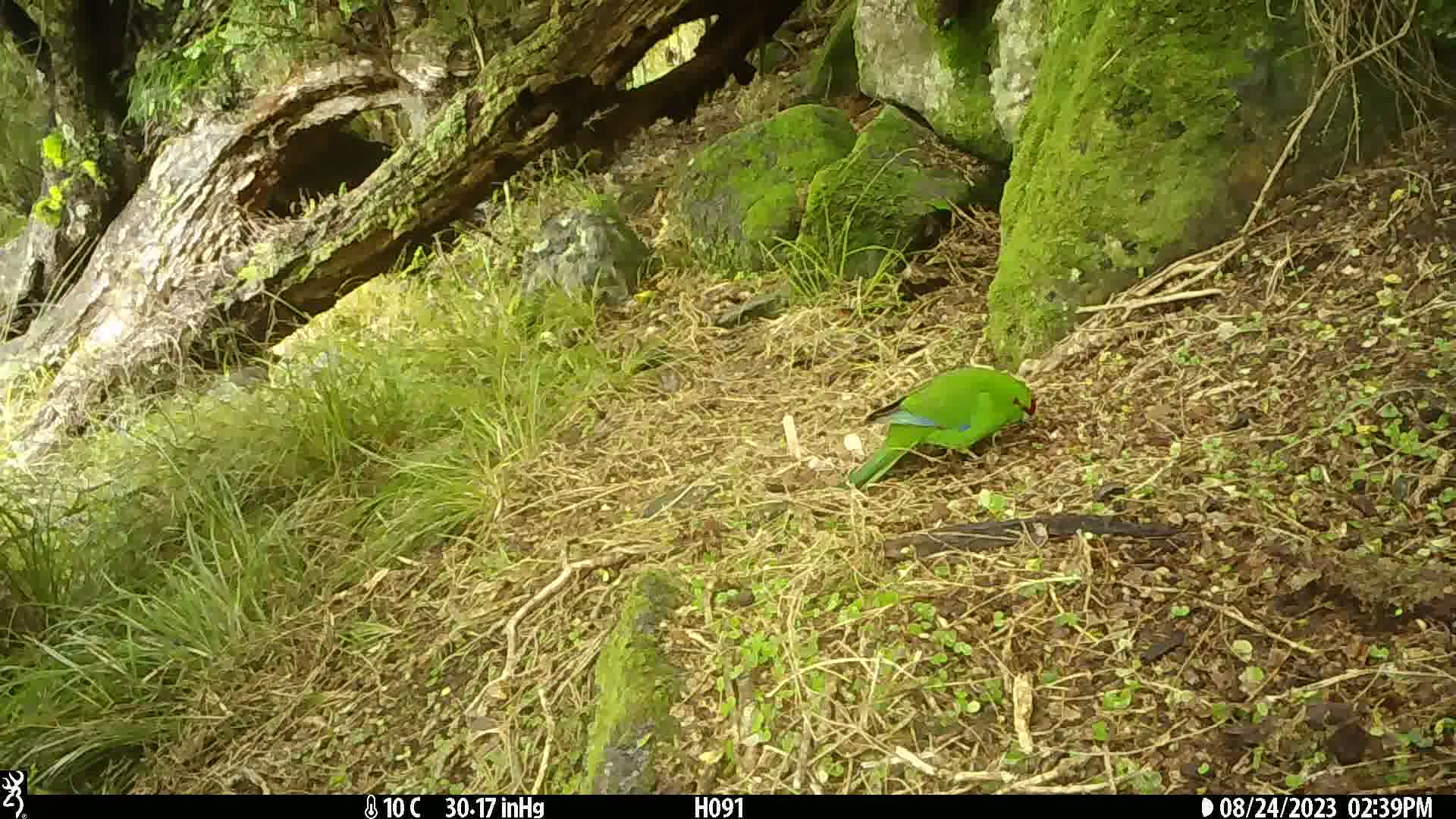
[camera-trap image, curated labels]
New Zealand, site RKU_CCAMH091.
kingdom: Animalia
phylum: Chordata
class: Aves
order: Psittaciformes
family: Psittaculidae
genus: Cyanoramphus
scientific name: Cyanoramphus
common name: parakeet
Parakeet (Cyanoramphus).